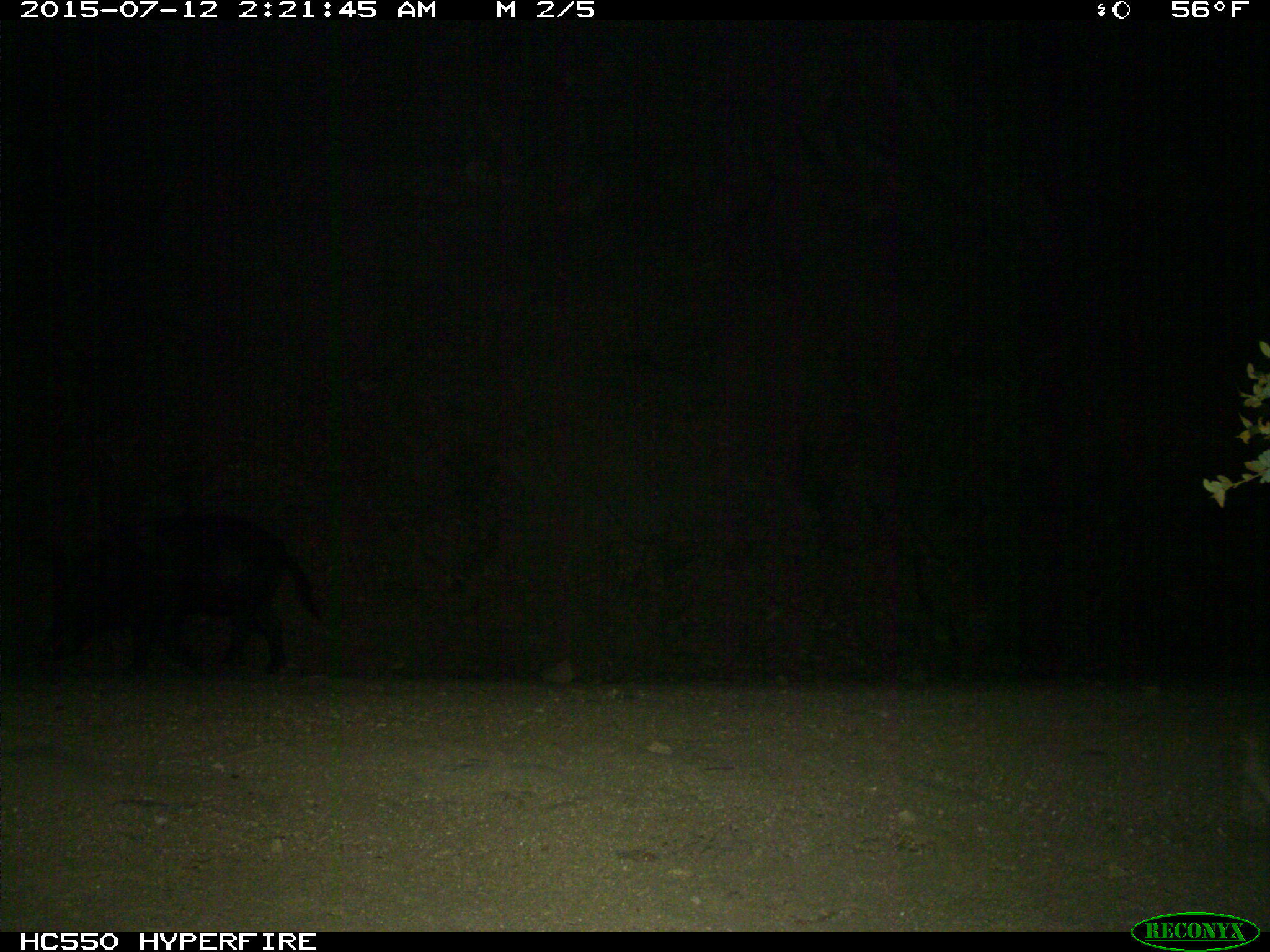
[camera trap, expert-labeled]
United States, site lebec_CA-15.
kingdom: Animalia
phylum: Chordata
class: Mammalia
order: Artiodactyla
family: Suidae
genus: Sus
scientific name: Sus scrofa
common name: wild boar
Sus scrofa (wild boar).